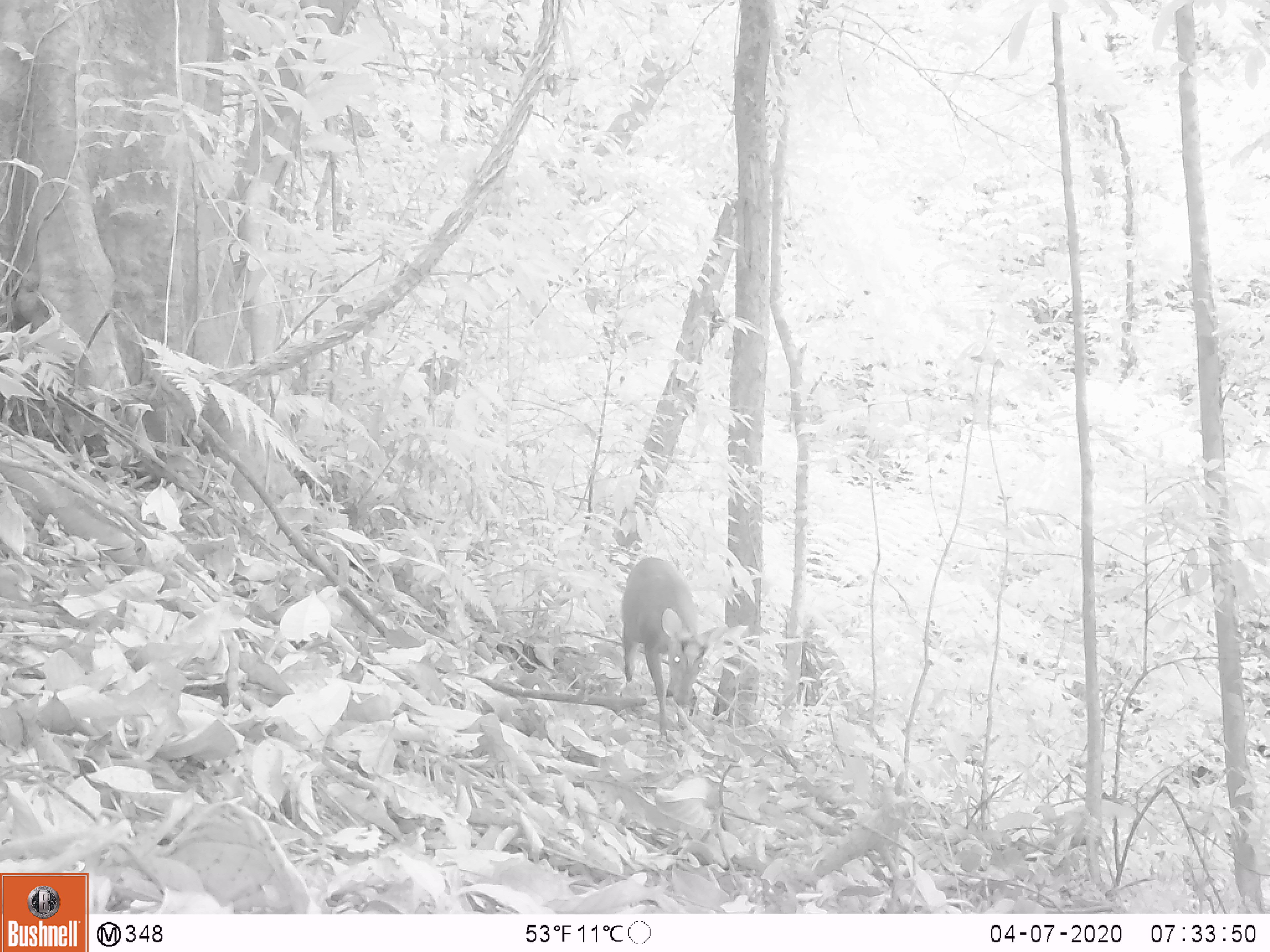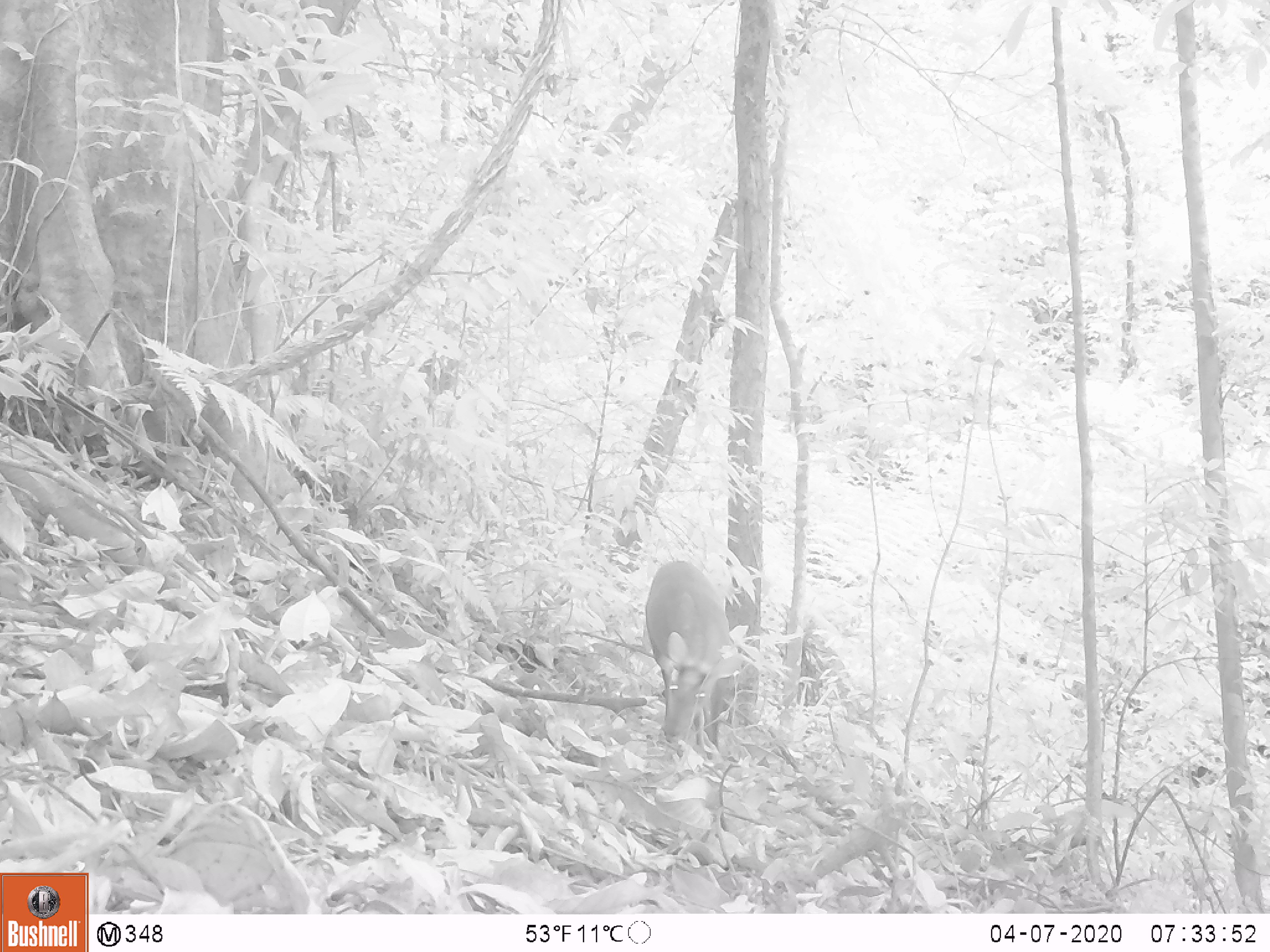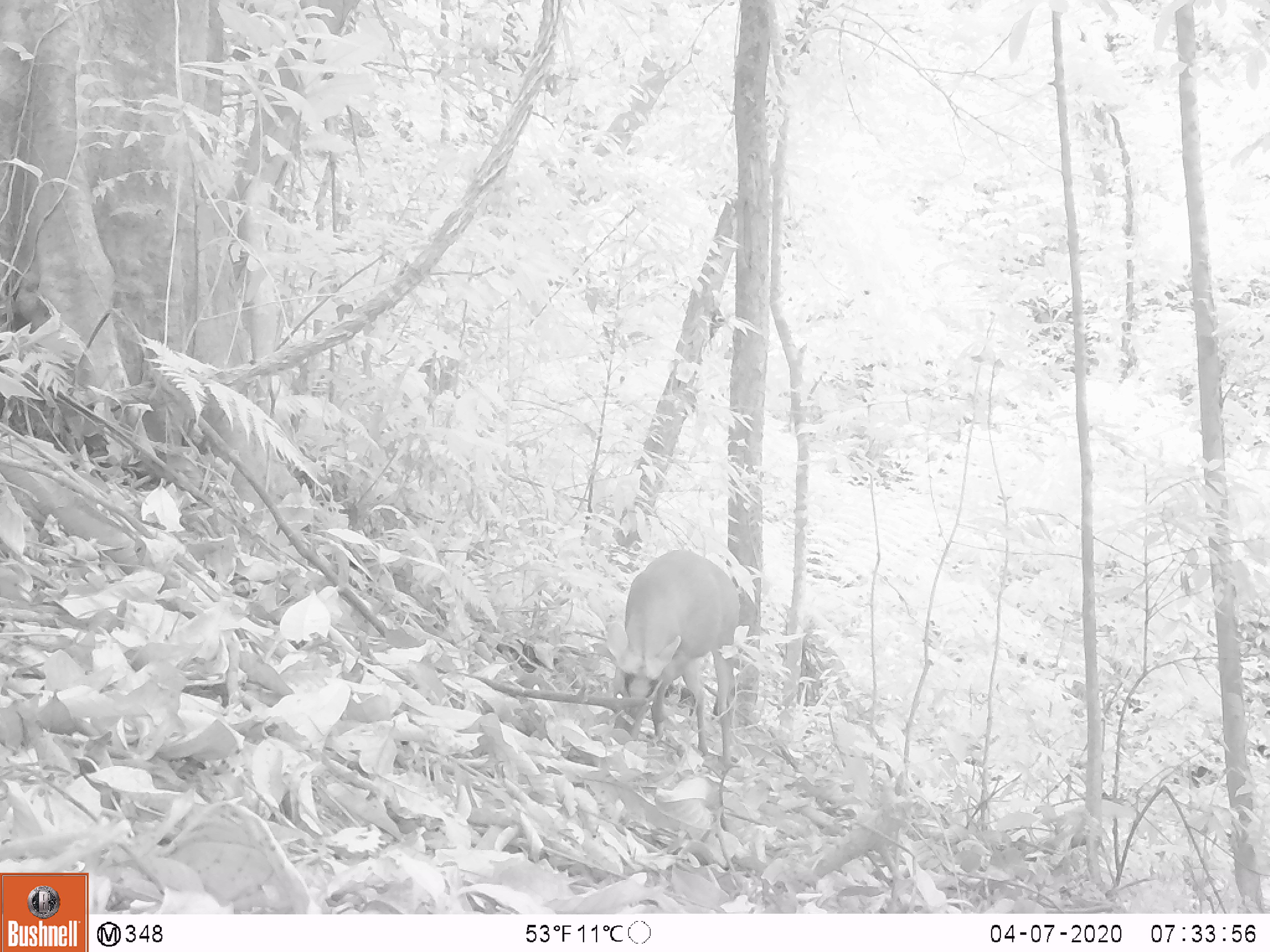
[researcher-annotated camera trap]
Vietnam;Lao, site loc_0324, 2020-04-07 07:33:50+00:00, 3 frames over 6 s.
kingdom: Animalia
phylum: Chordata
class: Mammalia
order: Artiodactyla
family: Cervidae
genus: Muntiacus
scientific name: Muntiacus rooseveltorum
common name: roosevelt's muntjac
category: roosevelts muntjac group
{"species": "roosevelts muntjac group (roosevelt's muntjac) (Muntiacus rooseveltorum)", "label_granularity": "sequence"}